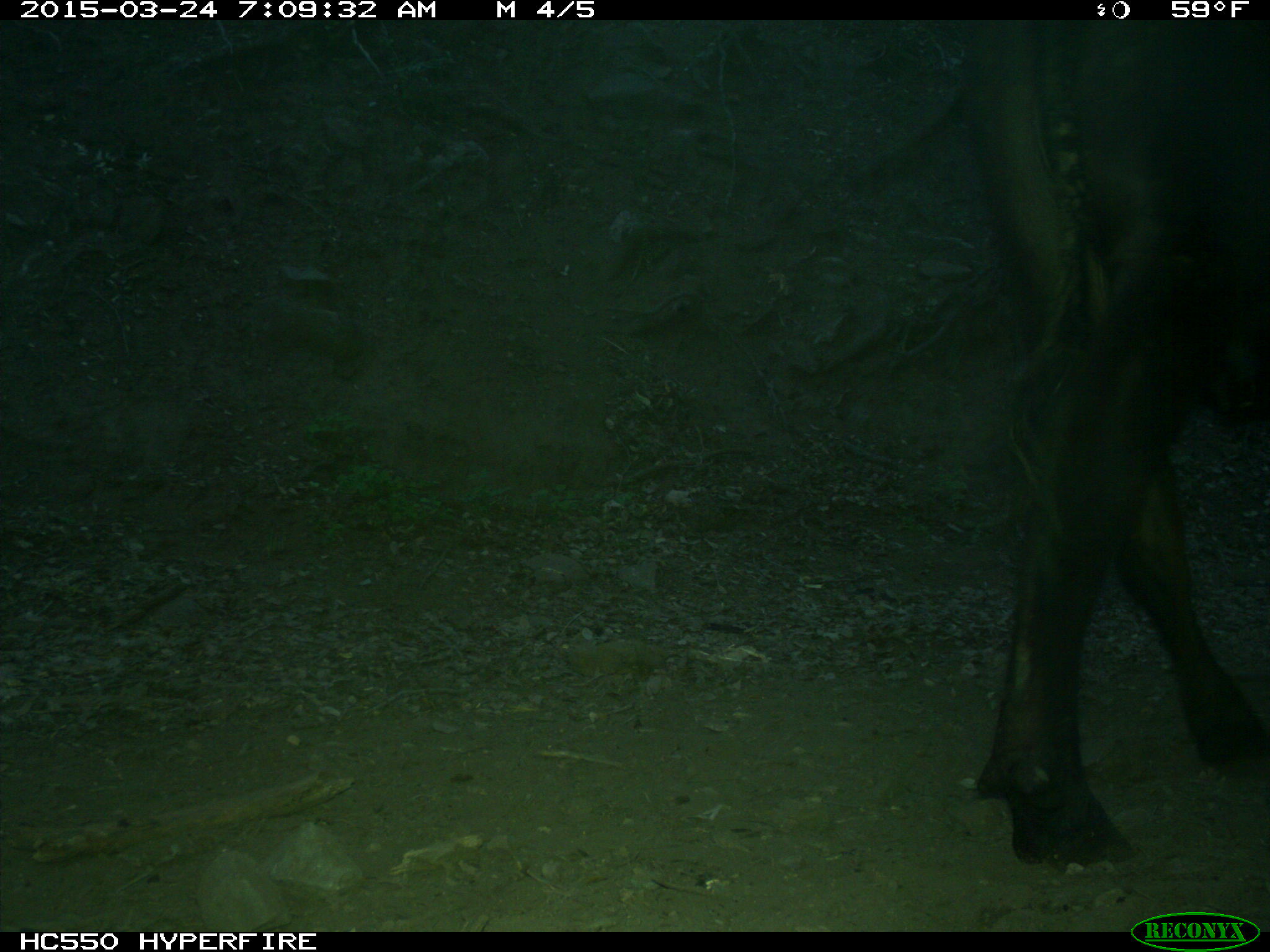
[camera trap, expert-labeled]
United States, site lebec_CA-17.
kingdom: Animalia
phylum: Chordata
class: Mammalia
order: Artiodactyla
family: Bovidae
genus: Bos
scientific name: Bos taurus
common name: domestic cow